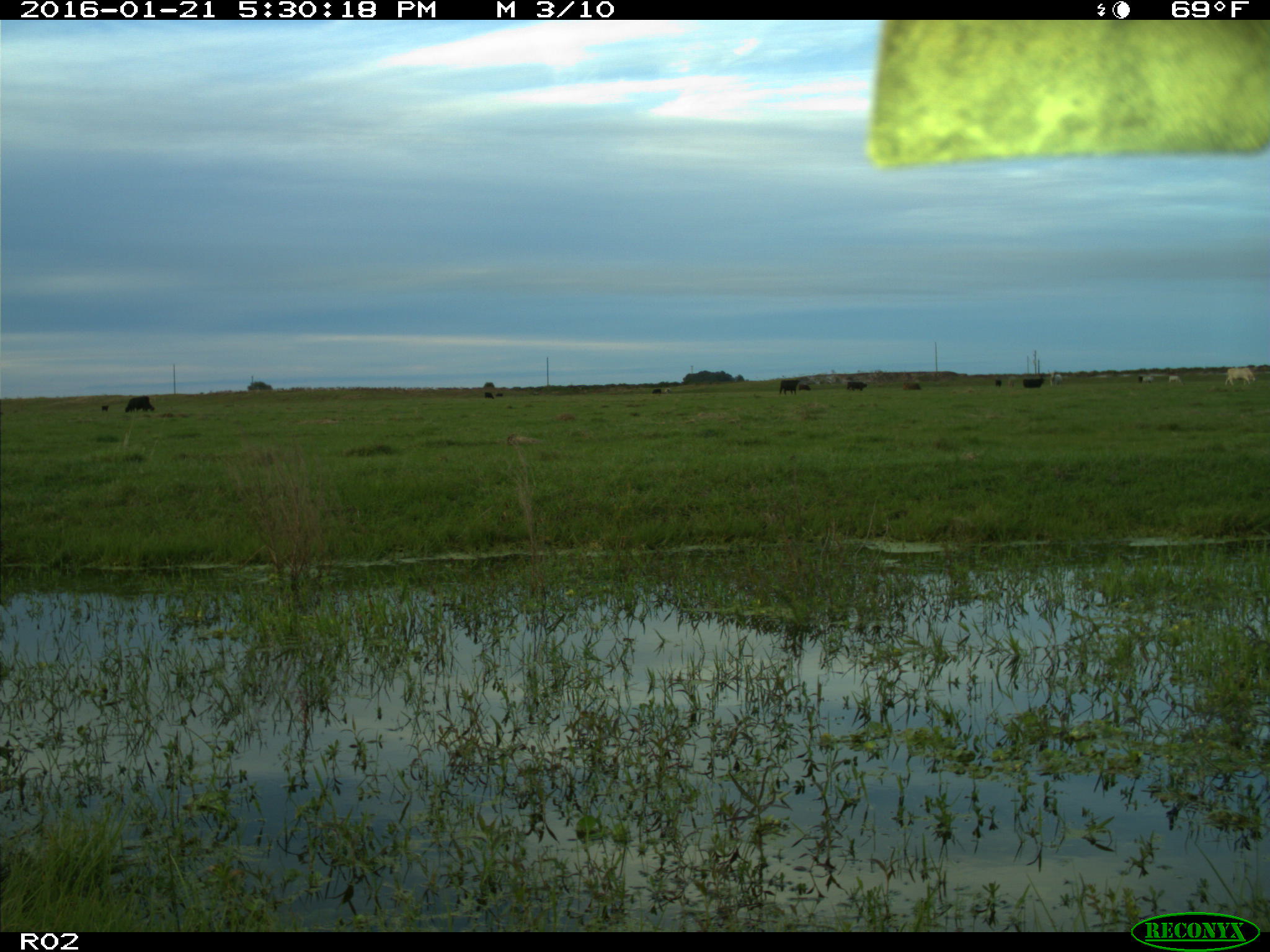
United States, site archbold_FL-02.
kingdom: Animalia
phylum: Chordata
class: Mammalia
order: Artiodactyla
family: Bovidae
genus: Bos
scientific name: Bos taurus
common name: domestic cow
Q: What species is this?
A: Bos taurus (domestic cow).